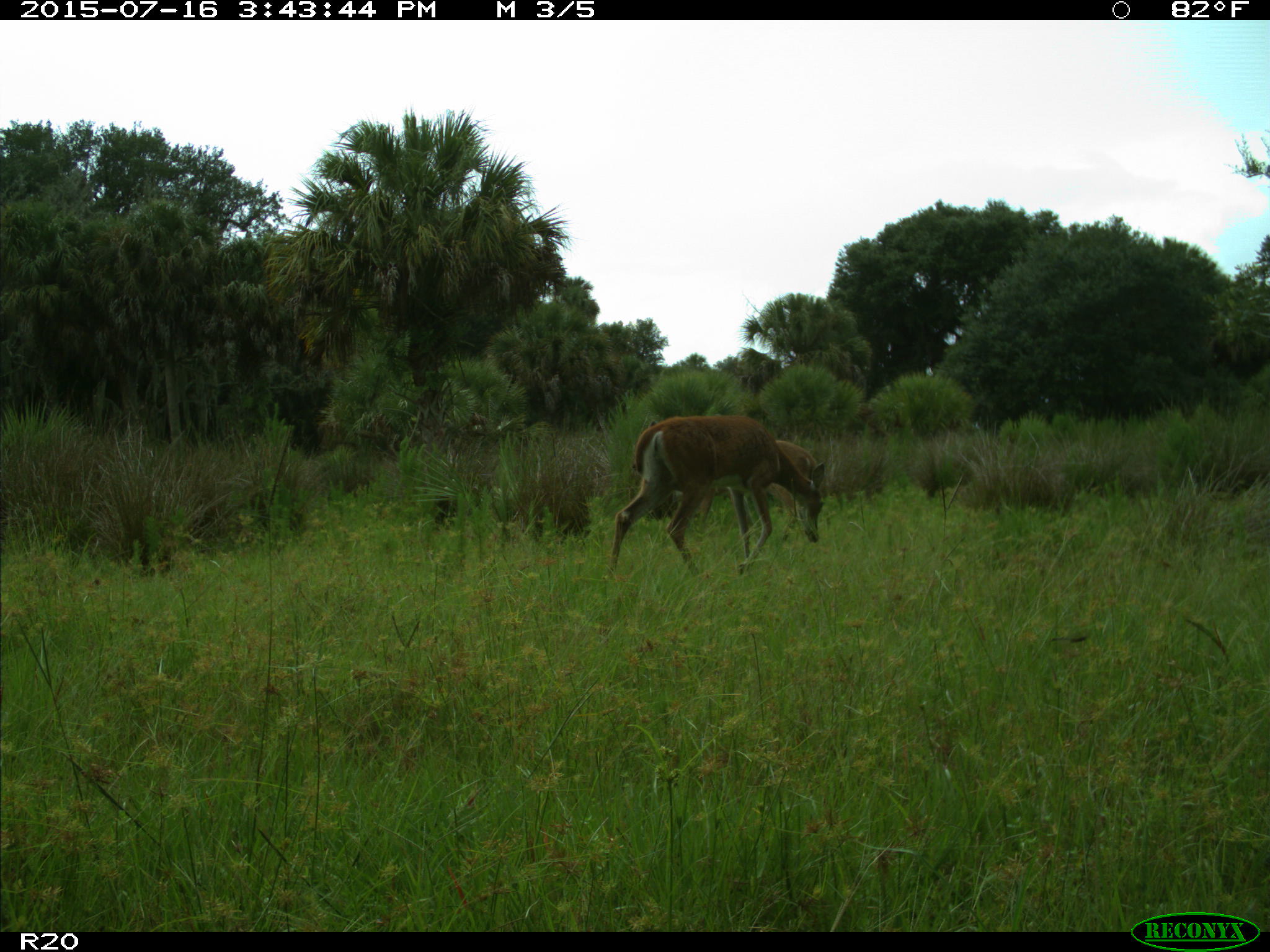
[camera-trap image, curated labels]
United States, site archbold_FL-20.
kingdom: Animalia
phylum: Chordata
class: Mammalia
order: Artiodactyla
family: Cervidae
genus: Odocoileus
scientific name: Odocoileus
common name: deer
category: unidentified deer